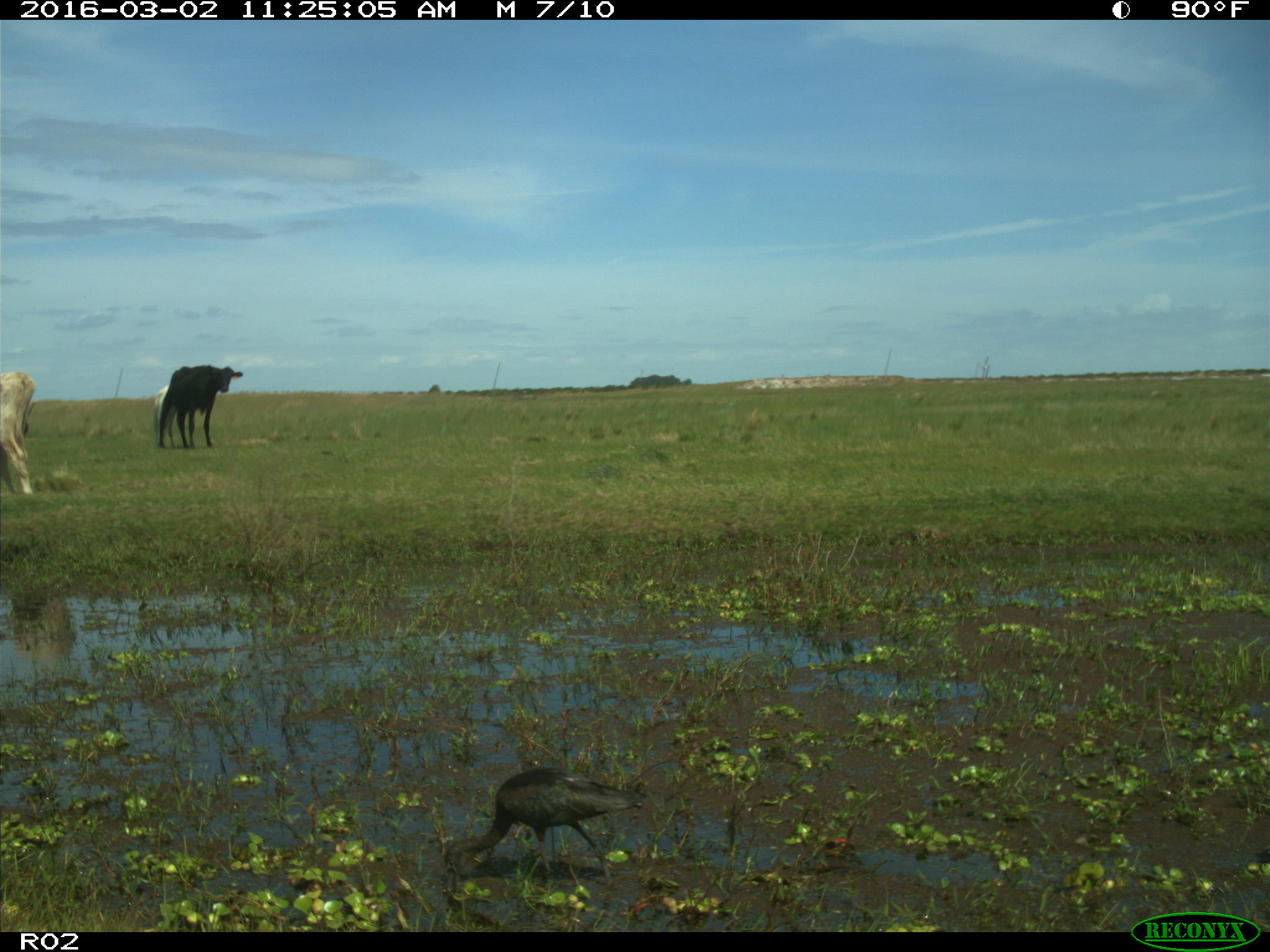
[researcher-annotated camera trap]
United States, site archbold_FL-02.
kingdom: Animalia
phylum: Chordata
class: Mammalia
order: Artiodactyla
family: Bovidae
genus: Bos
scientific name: Bos taurus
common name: domestic cow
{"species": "Bos taurus (domestic cow)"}